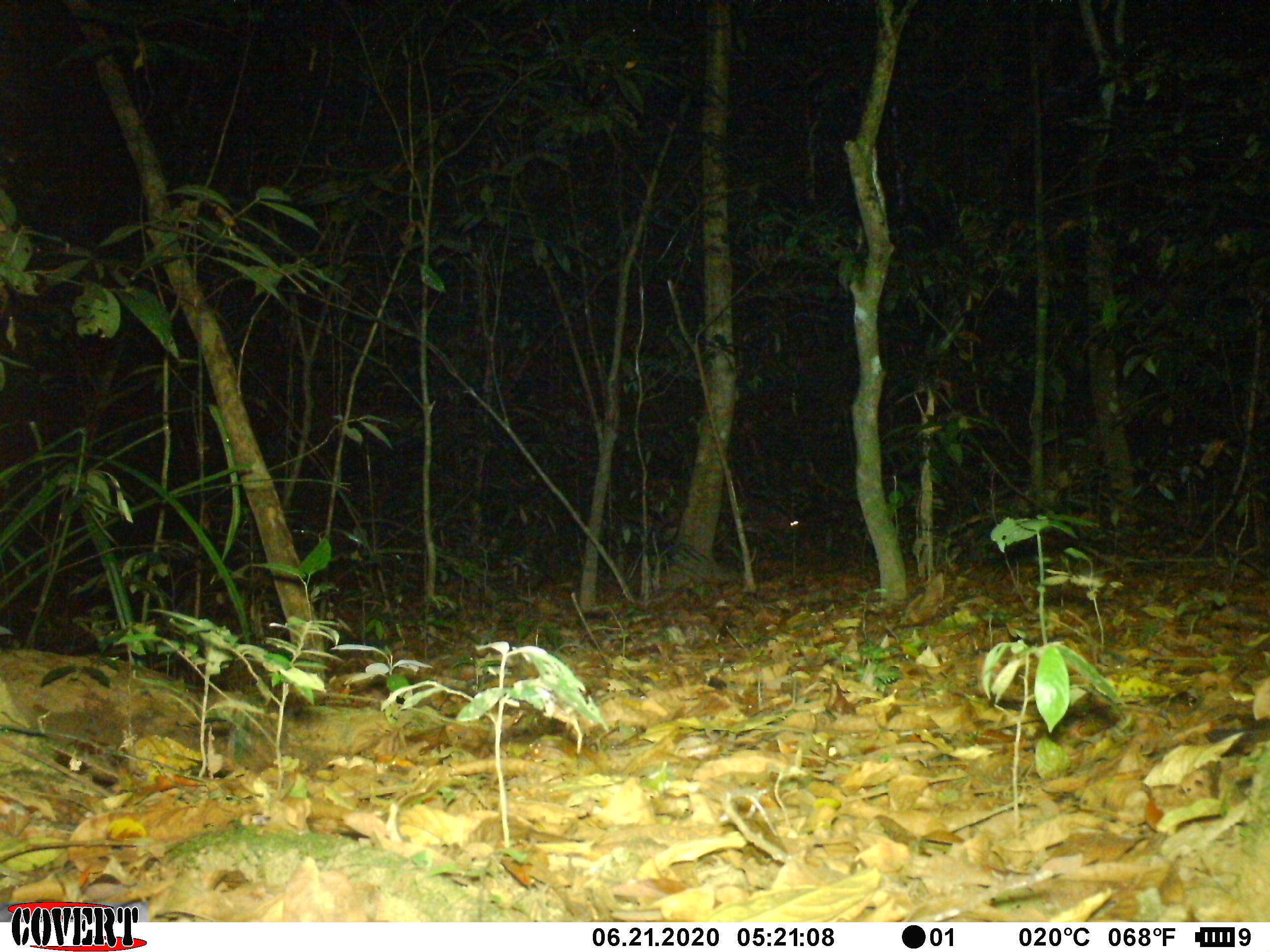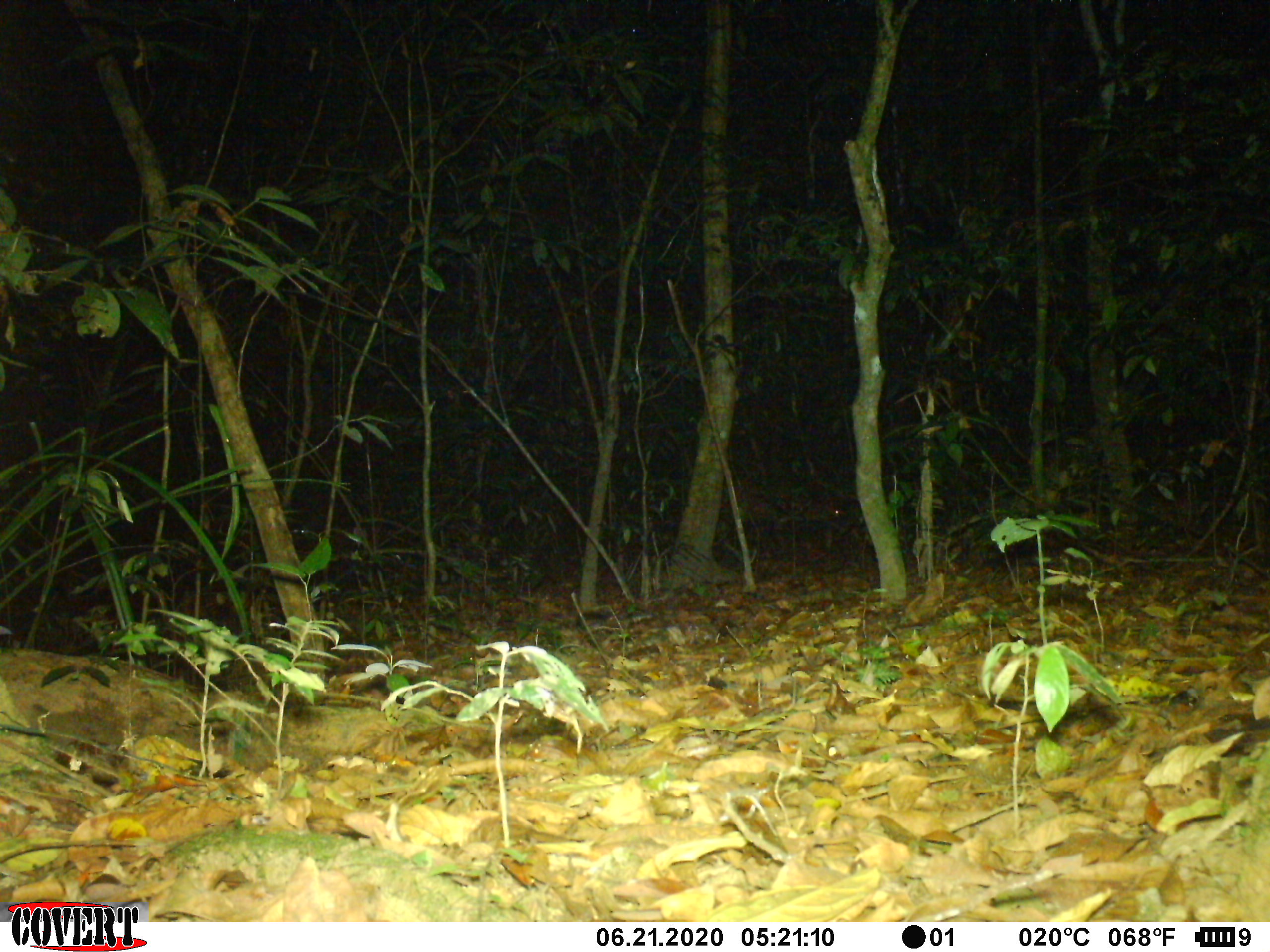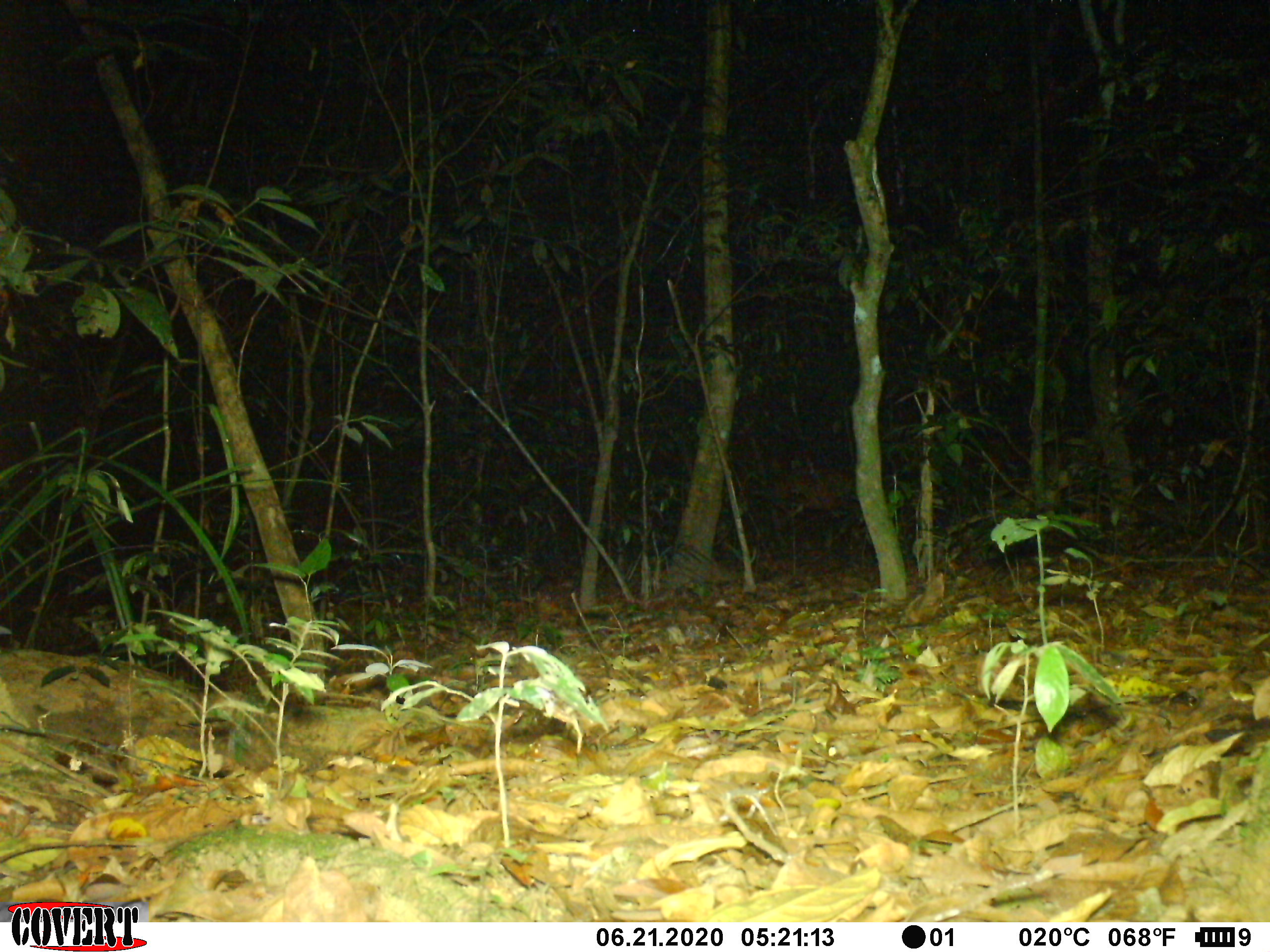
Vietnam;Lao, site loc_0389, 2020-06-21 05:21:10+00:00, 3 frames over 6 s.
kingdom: Animalia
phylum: Chordata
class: Mammalia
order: Artiodactyla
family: Cervidae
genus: Muntiacus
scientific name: Muntiacus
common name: muntjacs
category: unidentified muntjac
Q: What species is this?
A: Unidentified muntjac (muntjacs) (Muntiacus).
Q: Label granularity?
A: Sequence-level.